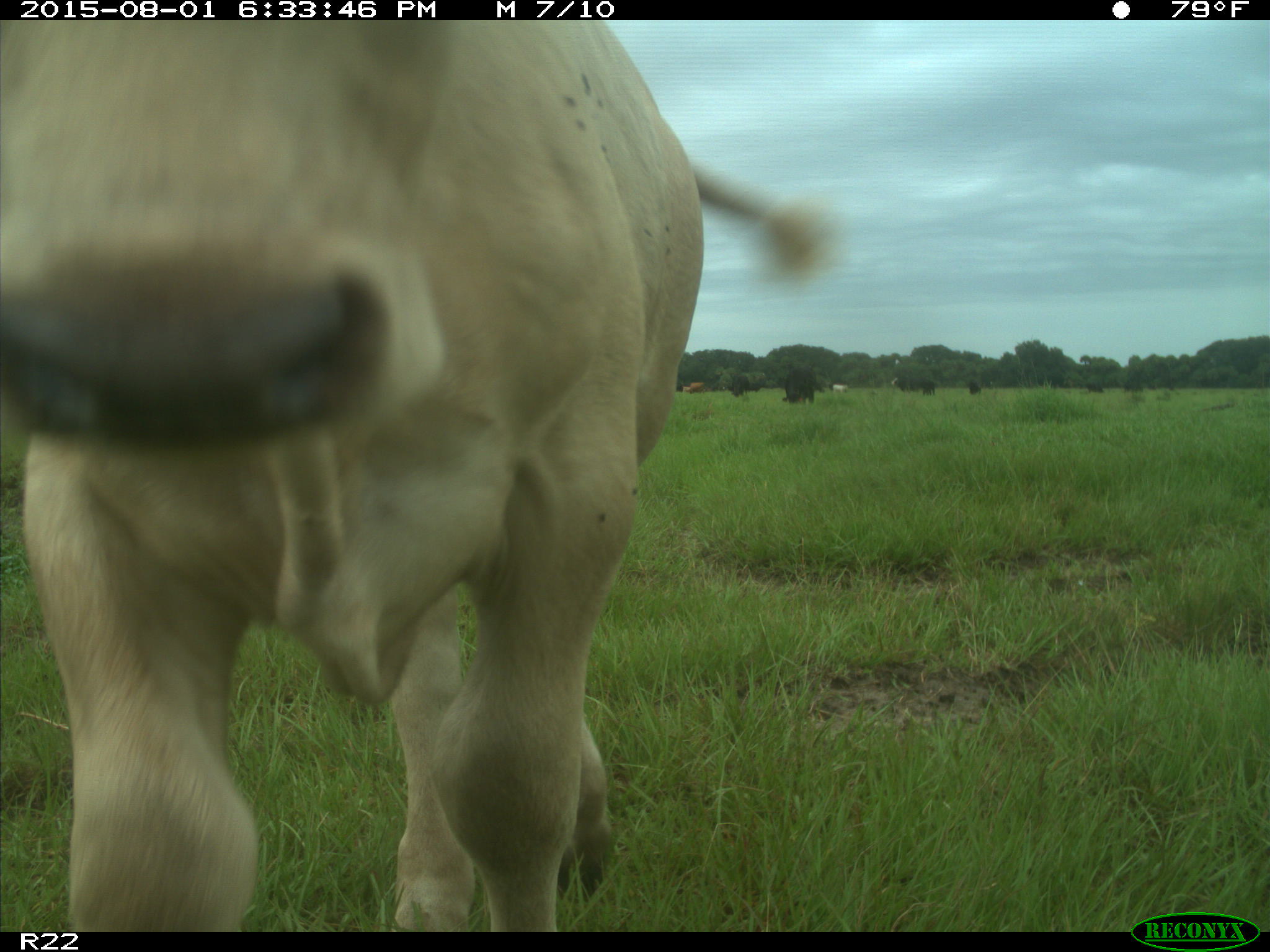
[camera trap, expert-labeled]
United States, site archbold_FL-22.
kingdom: Animalia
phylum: Chordata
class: Mammalia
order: Artiodactyla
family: Bovidae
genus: Bos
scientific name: Bos taurus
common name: domestic cow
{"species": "Bos taurus (domestic cow)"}